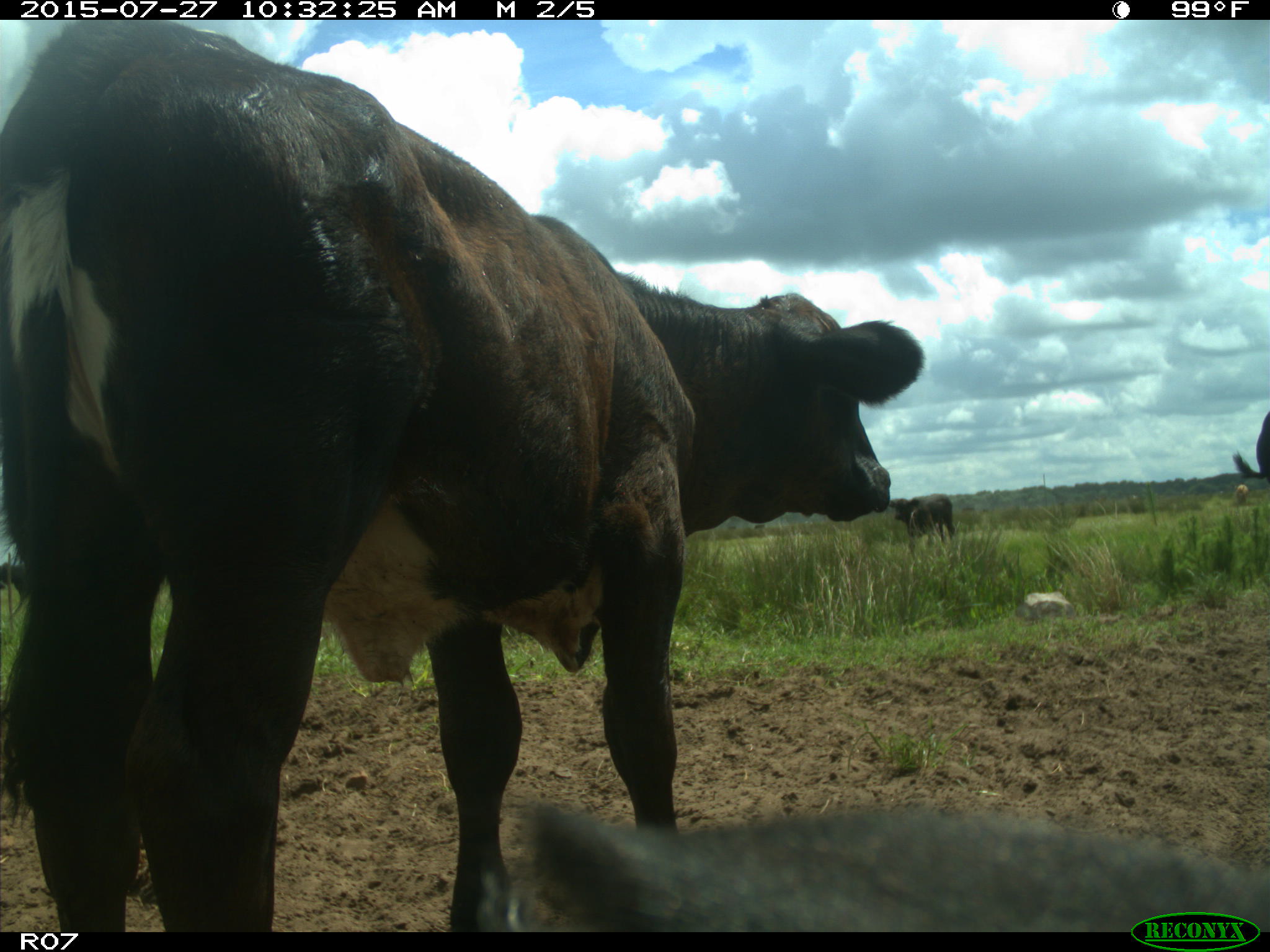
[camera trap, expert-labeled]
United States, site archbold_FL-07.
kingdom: Animalia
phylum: Chordata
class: Mammalia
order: Artiodactyla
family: Bovidae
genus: Bos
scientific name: Bos taurus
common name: domestic cow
Bos taurus (domestic cow).